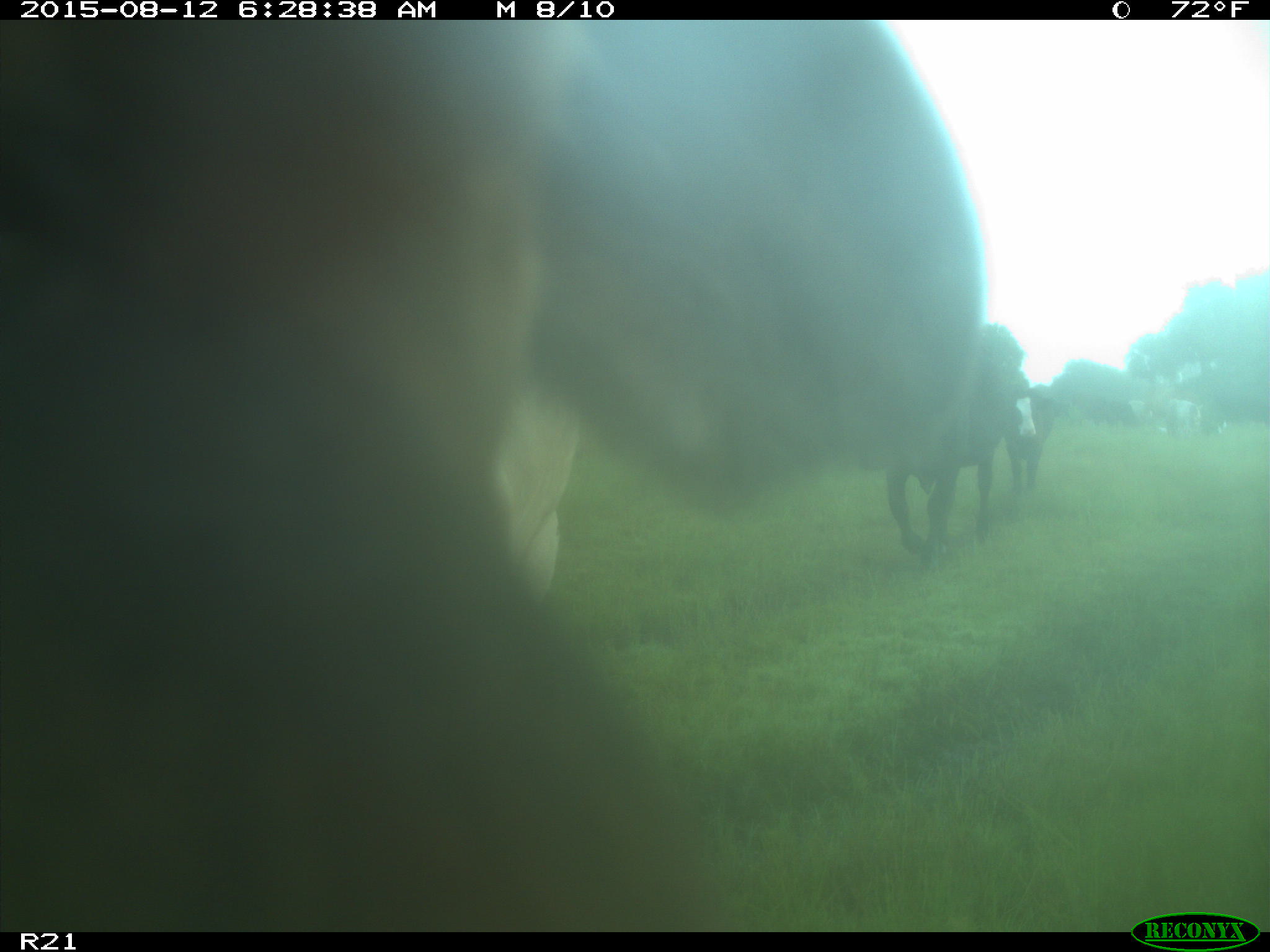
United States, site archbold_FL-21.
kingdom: Animalia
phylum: Chordata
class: Mammalia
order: Artiodactyla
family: Bovidae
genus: Bos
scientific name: Bos taurus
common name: domestic cow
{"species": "Bos taurus (domestic cow)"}